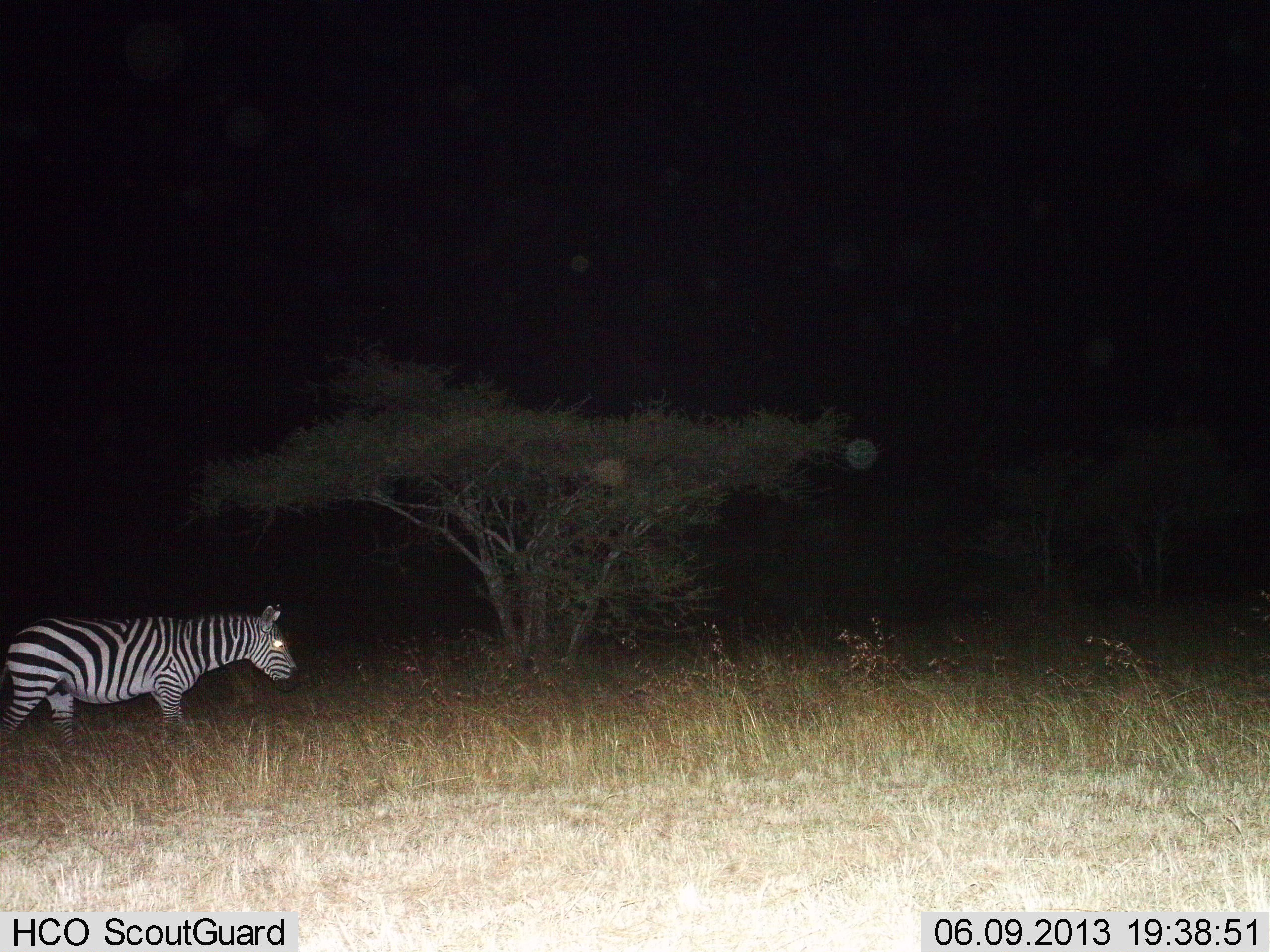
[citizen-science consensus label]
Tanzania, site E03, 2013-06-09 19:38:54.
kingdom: Animalia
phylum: Chordata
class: Mammalia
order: Perissodactyla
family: Equidae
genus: Equus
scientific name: Equus quagga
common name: plains zebra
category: zebra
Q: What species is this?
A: Zebra (plains zebra) (Equus quagga).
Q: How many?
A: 1.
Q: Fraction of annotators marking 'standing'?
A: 14%.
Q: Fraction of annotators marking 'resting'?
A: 0%.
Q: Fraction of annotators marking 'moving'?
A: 86%.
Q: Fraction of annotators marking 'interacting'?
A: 0%.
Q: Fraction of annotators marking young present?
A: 0%.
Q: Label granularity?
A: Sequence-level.